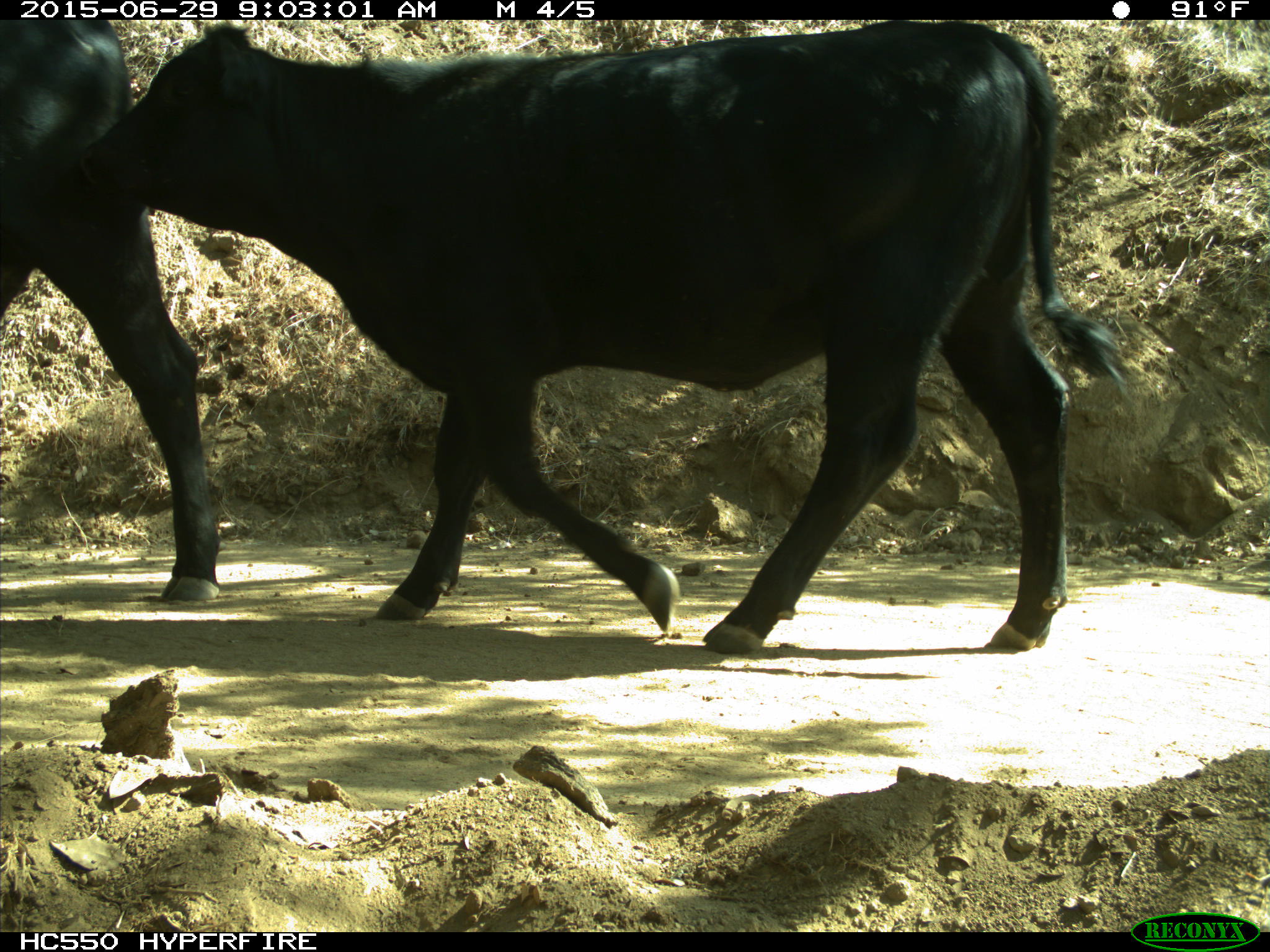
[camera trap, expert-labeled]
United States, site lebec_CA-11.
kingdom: Animalia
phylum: Chordata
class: Mammalia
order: Artiodactyla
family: Bovidae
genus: Bos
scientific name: Bos taurus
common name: domestic cow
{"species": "Bos taurus (domestic cow)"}